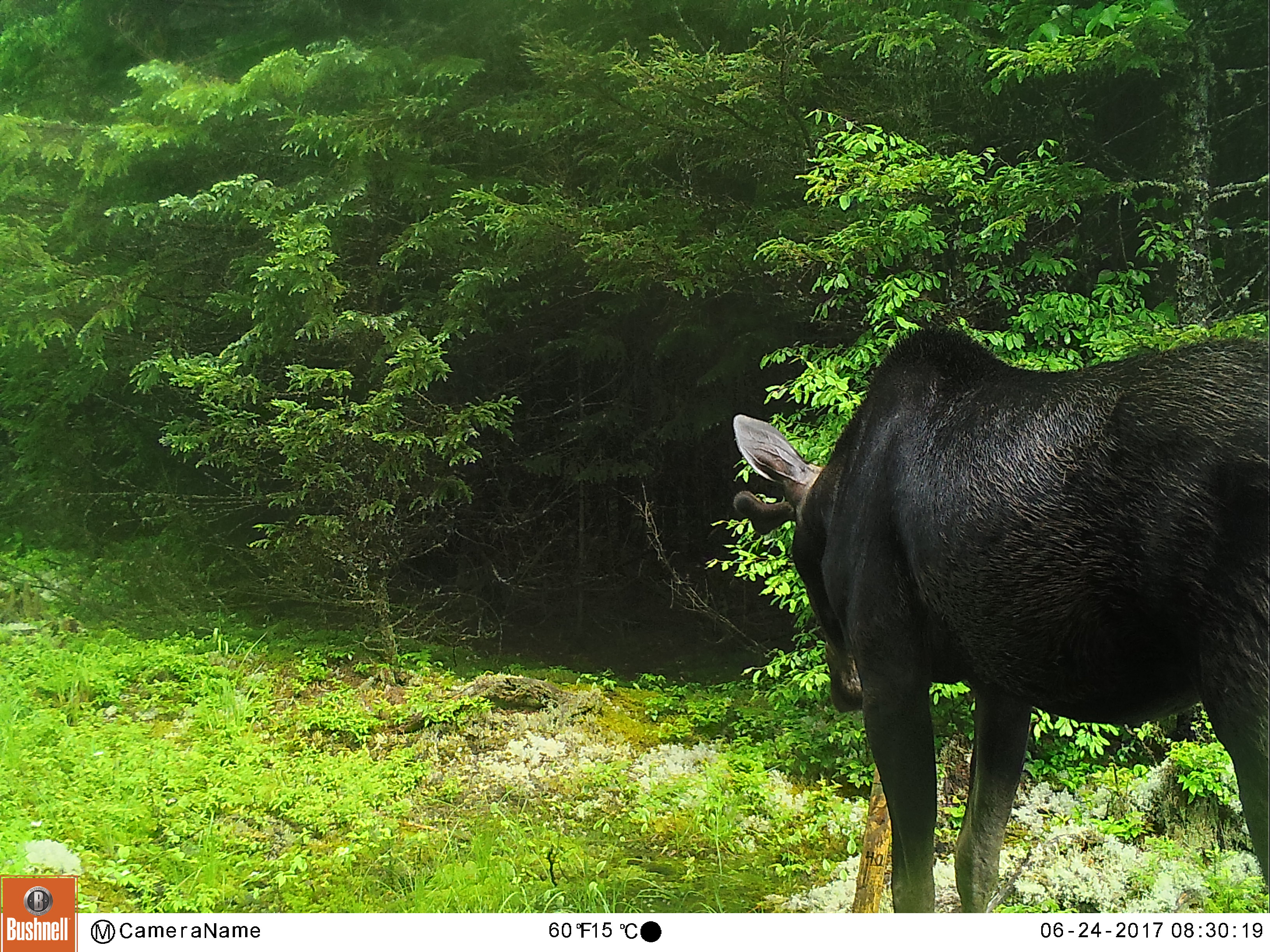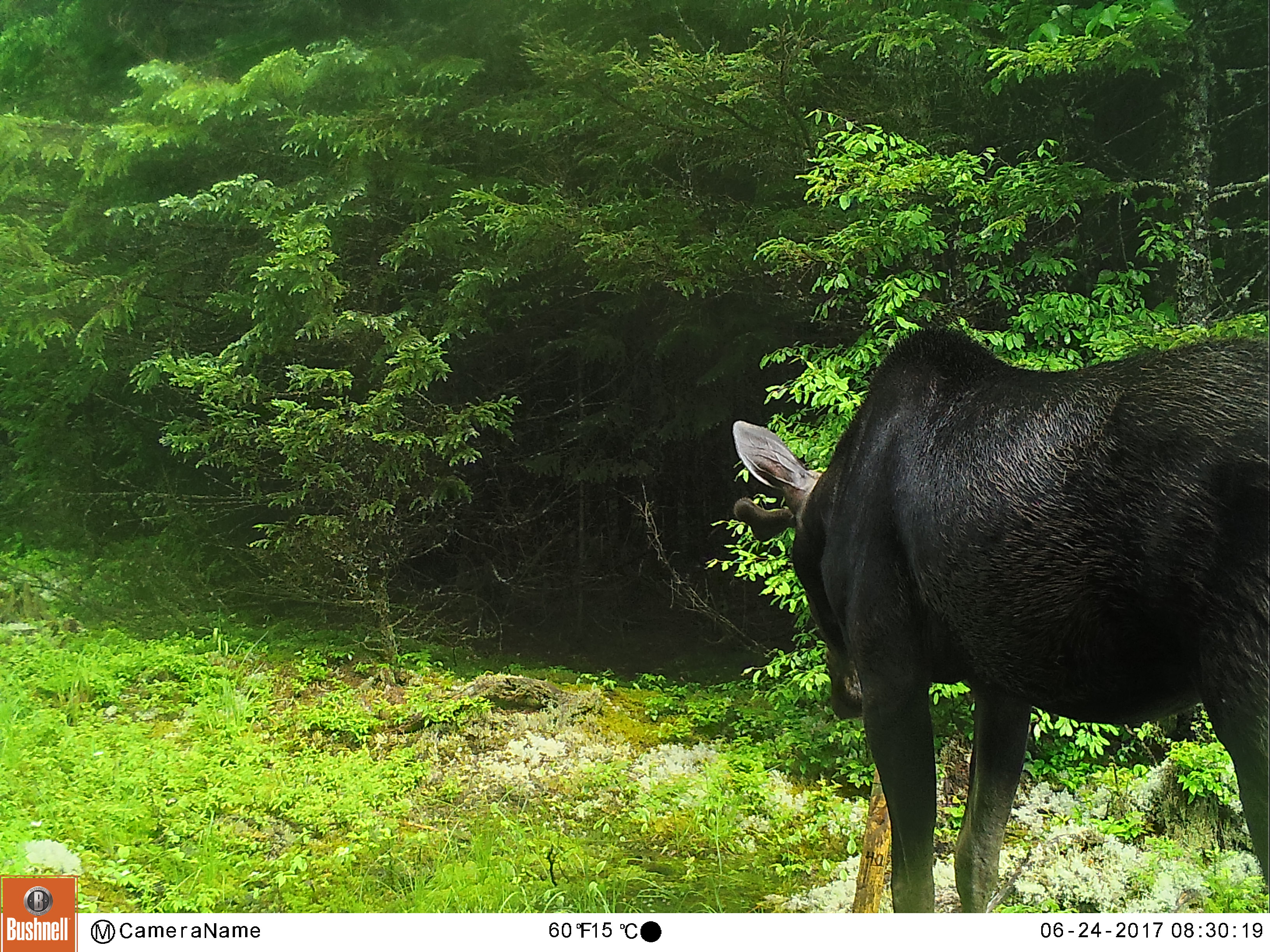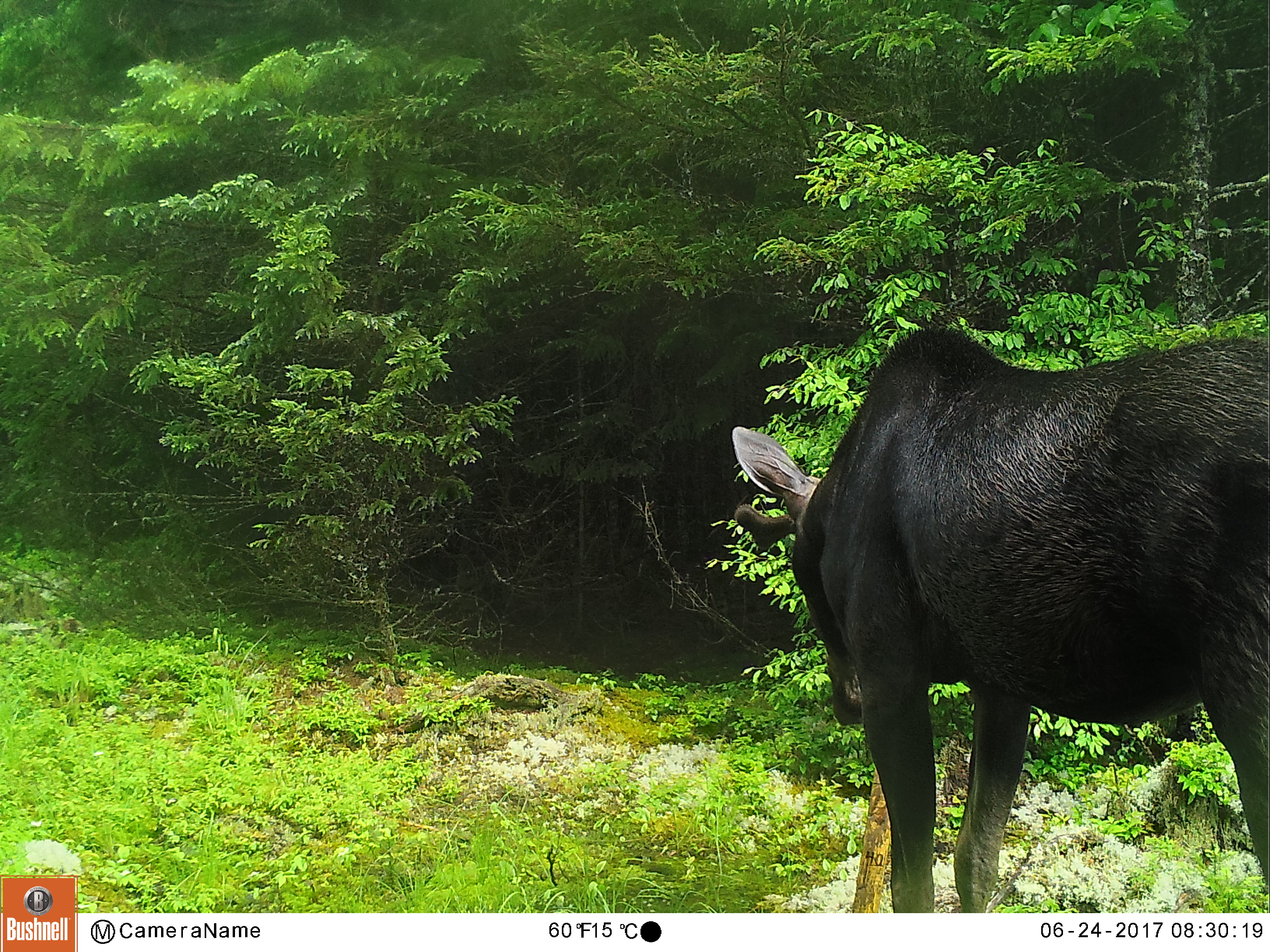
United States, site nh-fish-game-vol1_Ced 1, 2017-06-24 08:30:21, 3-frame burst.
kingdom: Animalia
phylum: Chordata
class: Mammalia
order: Artiodactyla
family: Cervidae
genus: Alces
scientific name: Alces alces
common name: moose